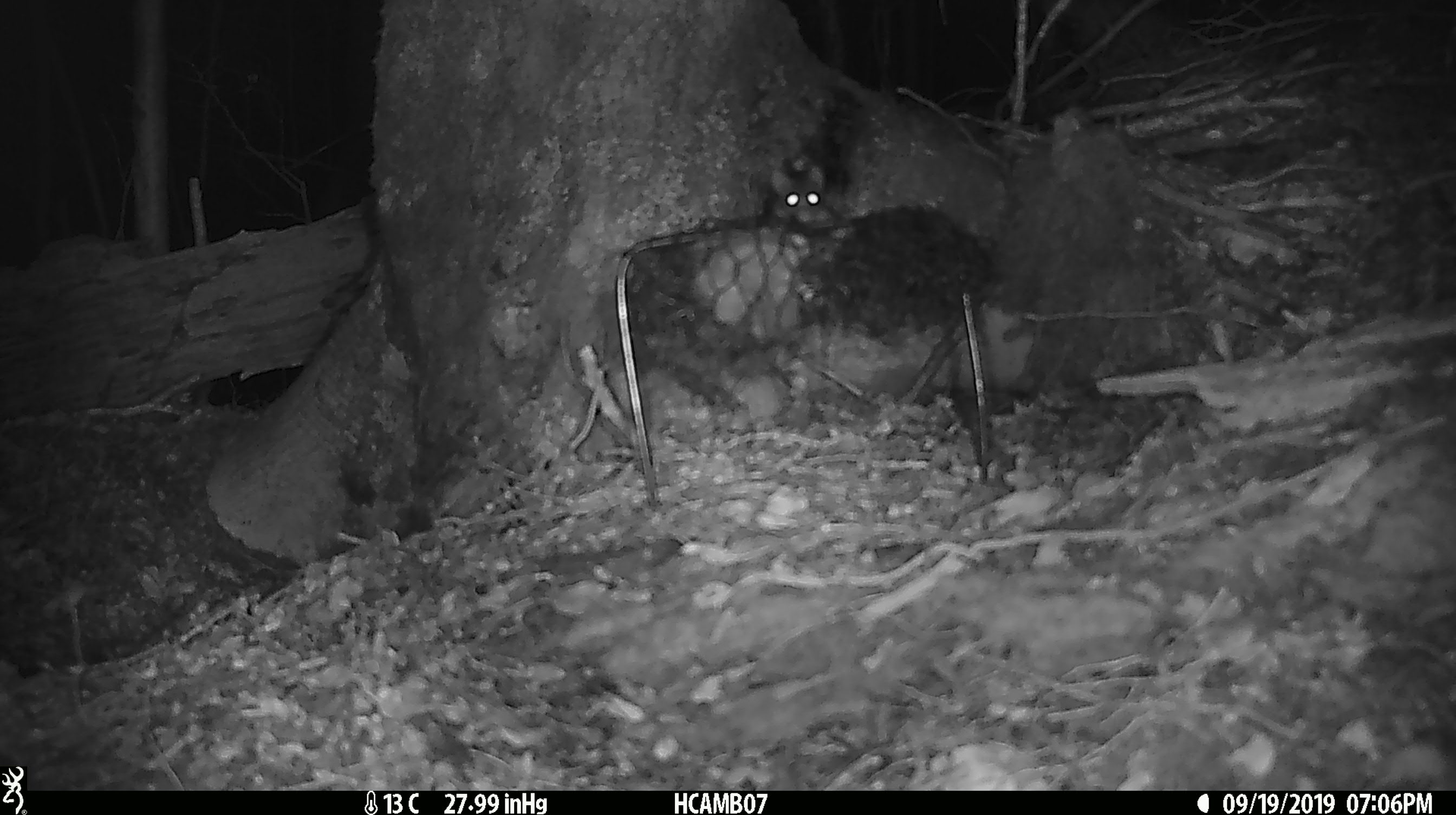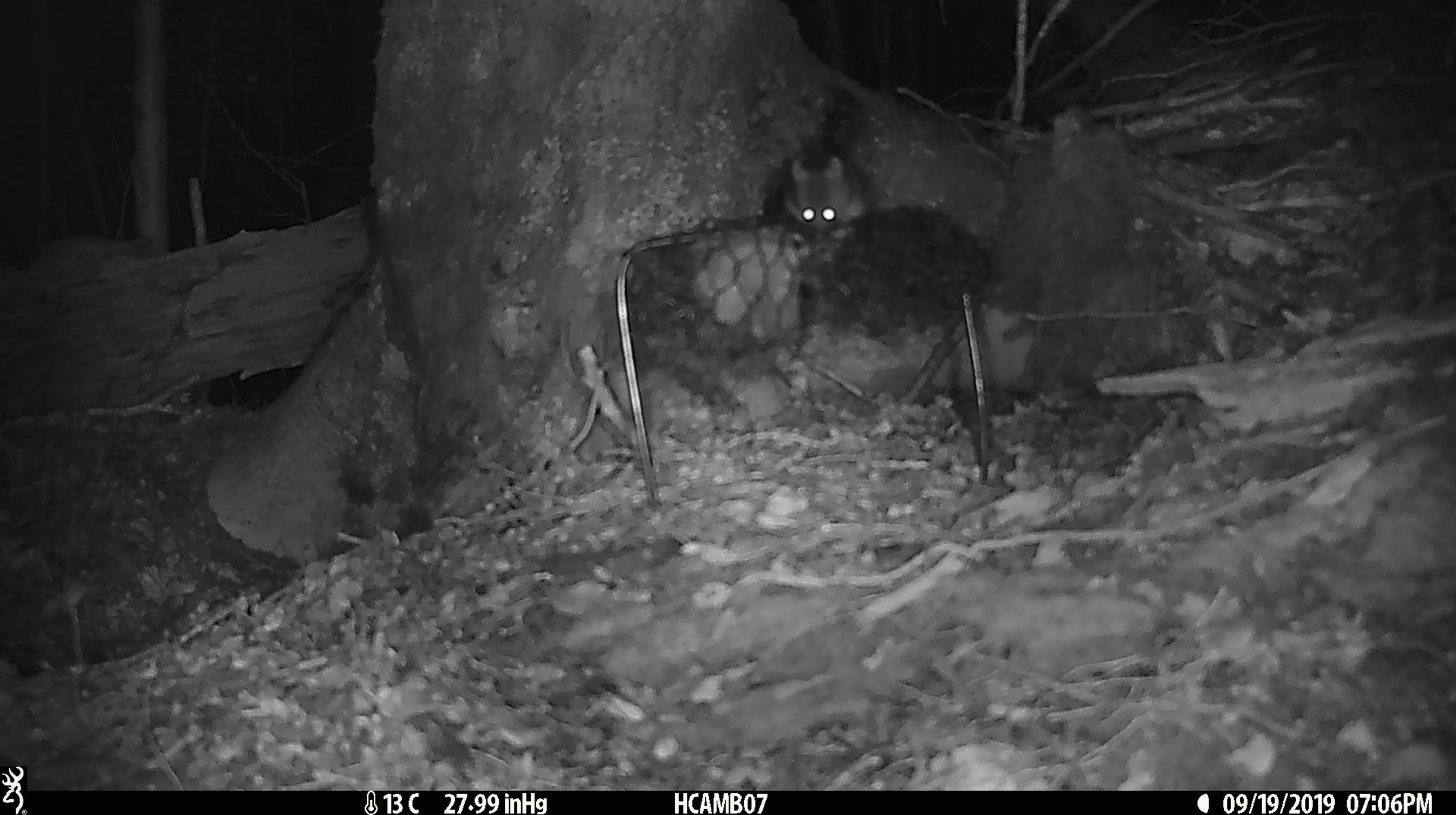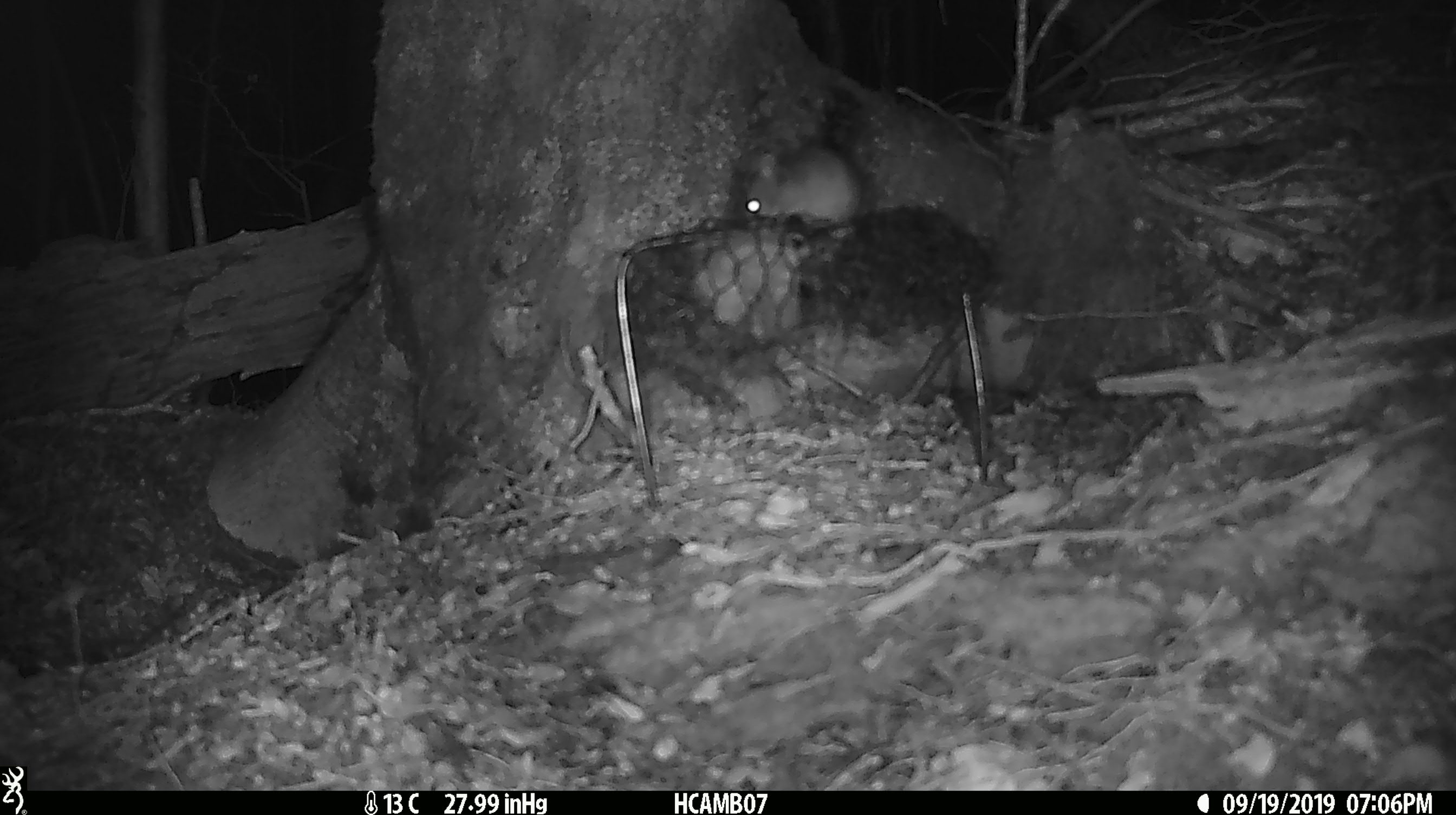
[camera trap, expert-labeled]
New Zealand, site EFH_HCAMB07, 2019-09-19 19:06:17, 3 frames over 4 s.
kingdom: Animalia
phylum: Chordata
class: Mammalia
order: Rodentia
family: Muridae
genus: Mus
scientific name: Mus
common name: mouse